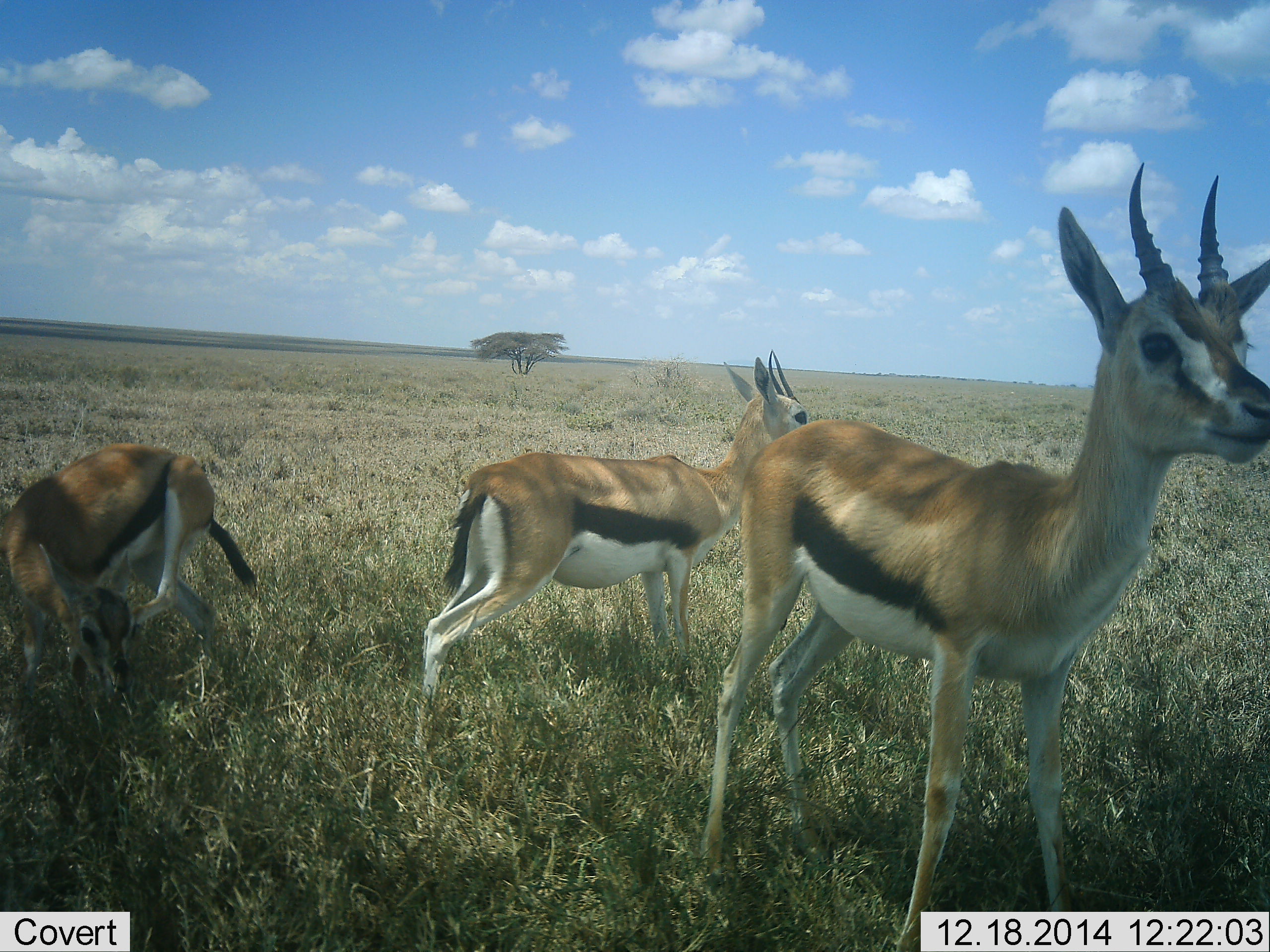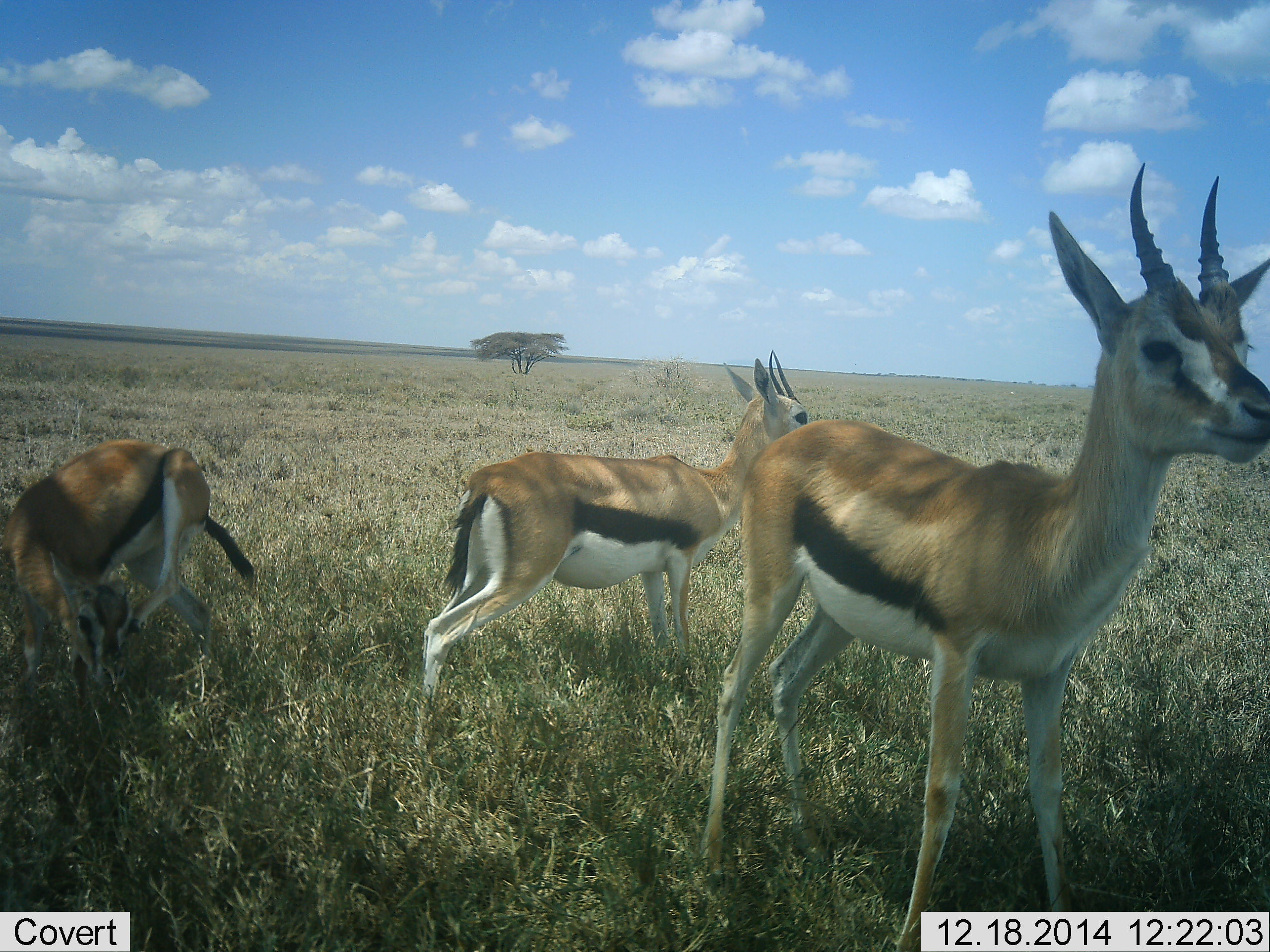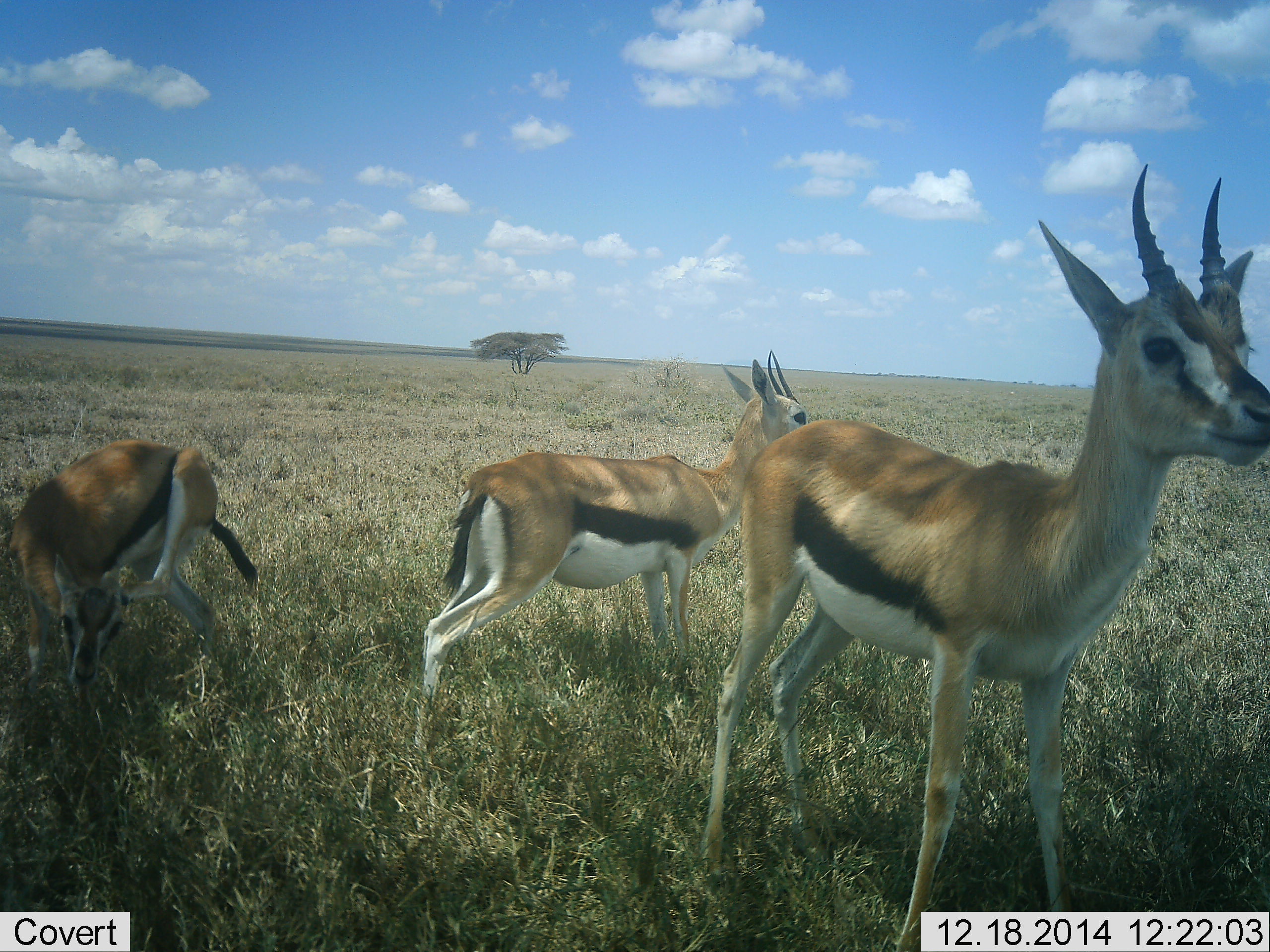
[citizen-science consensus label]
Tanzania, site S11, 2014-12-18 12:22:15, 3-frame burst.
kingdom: Animalia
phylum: Chordata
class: Mammalia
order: Artiodactyla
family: Bovidae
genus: Eudorcas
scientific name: Eudorcas thomsonii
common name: thomson's gazelle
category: gazellethomsons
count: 3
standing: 100%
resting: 0%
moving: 0%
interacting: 0%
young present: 0%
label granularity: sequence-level